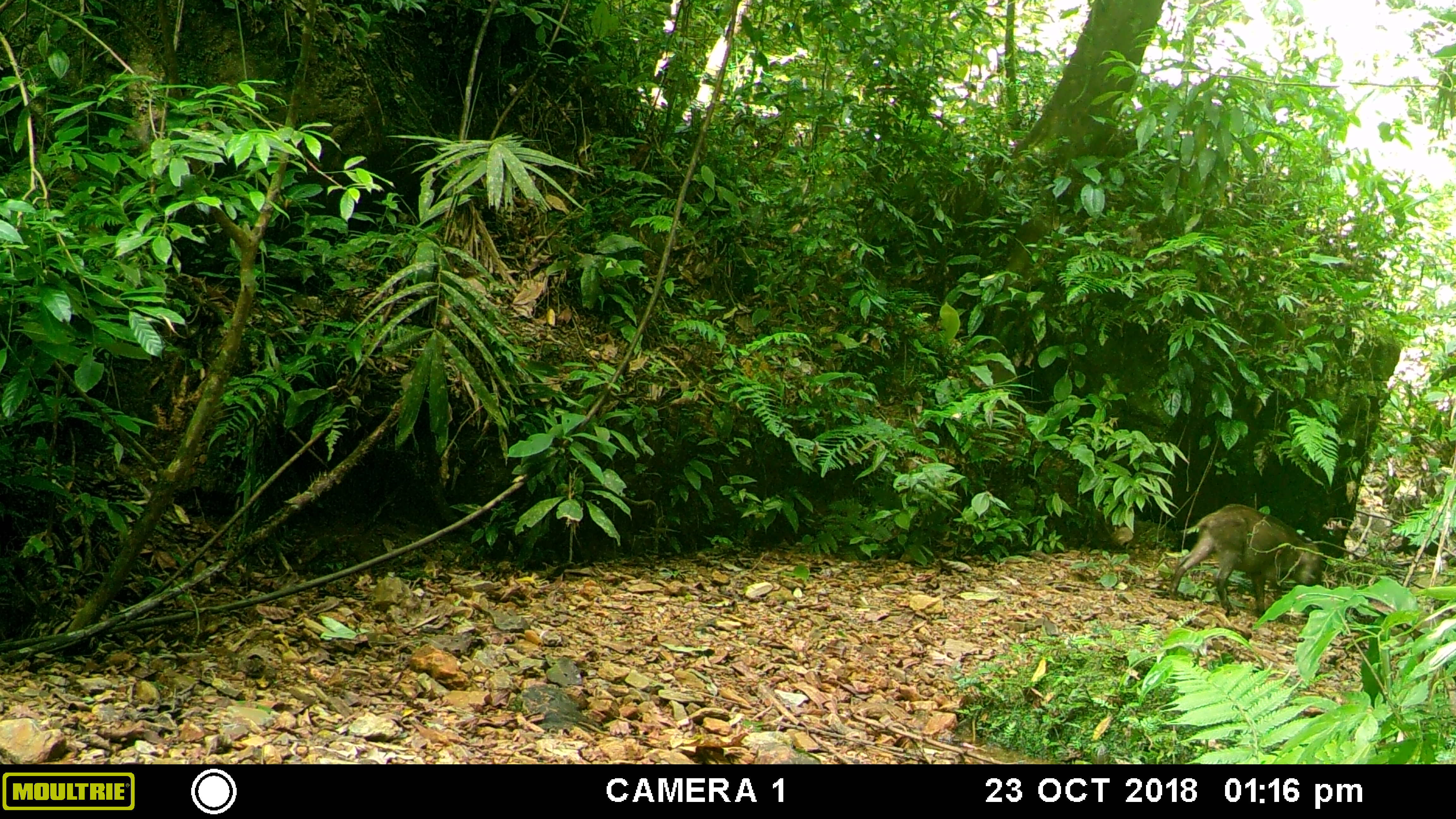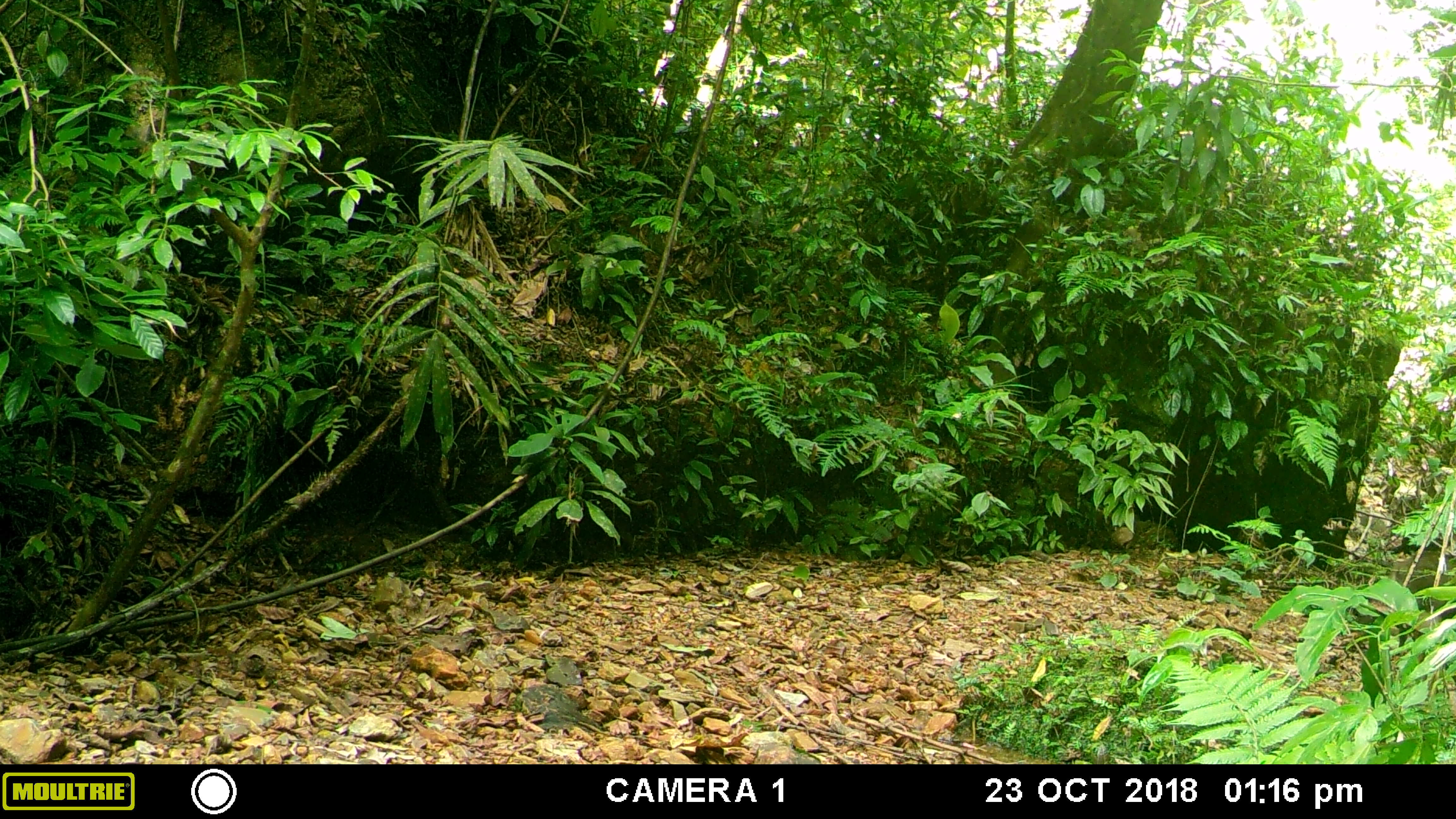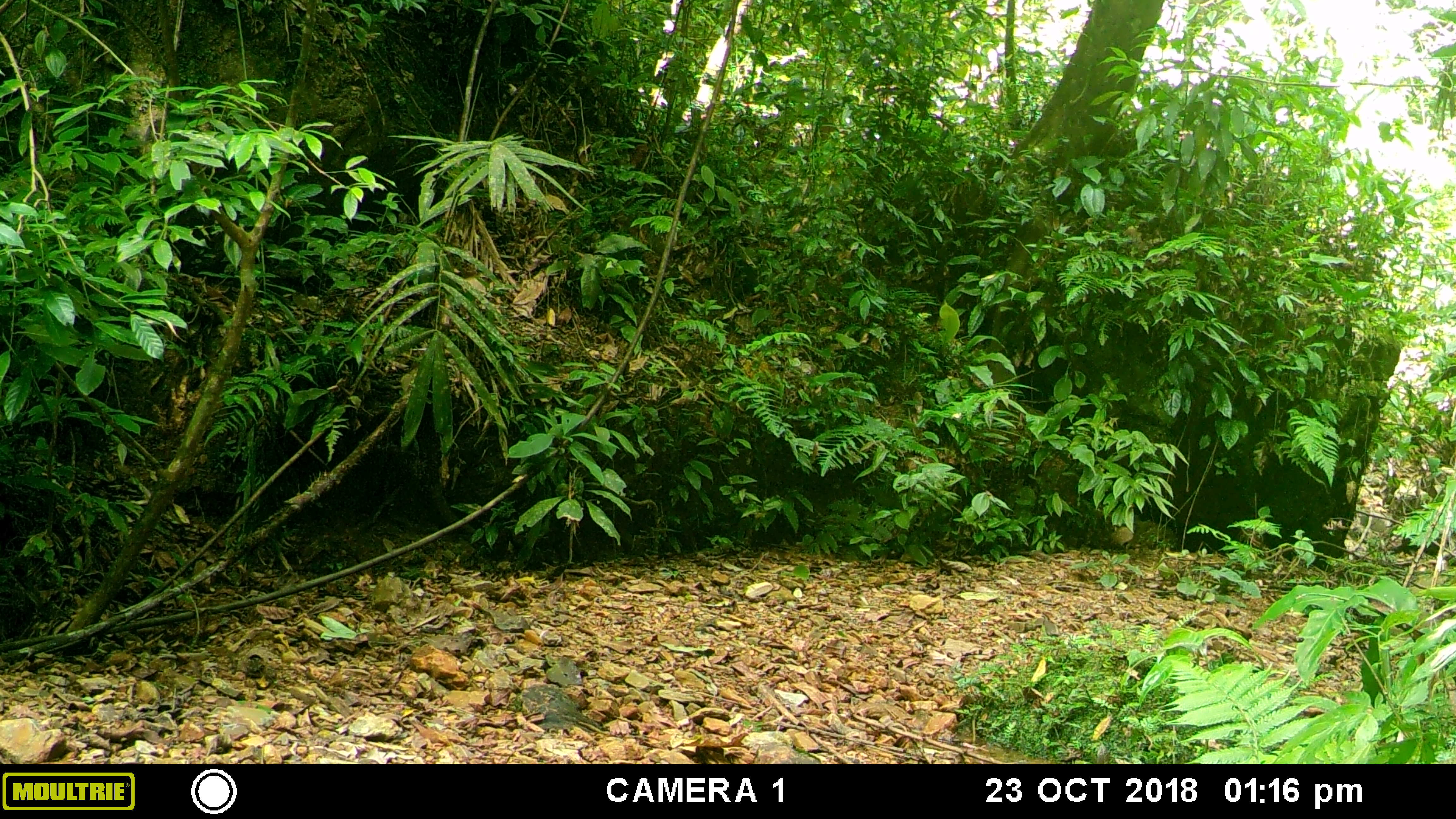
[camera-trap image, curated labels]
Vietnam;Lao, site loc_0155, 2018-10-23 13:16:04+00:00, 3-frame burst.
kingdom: Animalia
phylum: Chordata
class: Mammalia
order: Artiodactyla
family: Suidae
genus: Sus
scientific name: Sus scrofa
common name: eurasian wild pig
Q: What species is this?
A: Eurasian wild pig (Sus scrofa).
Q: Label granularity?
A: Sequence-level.